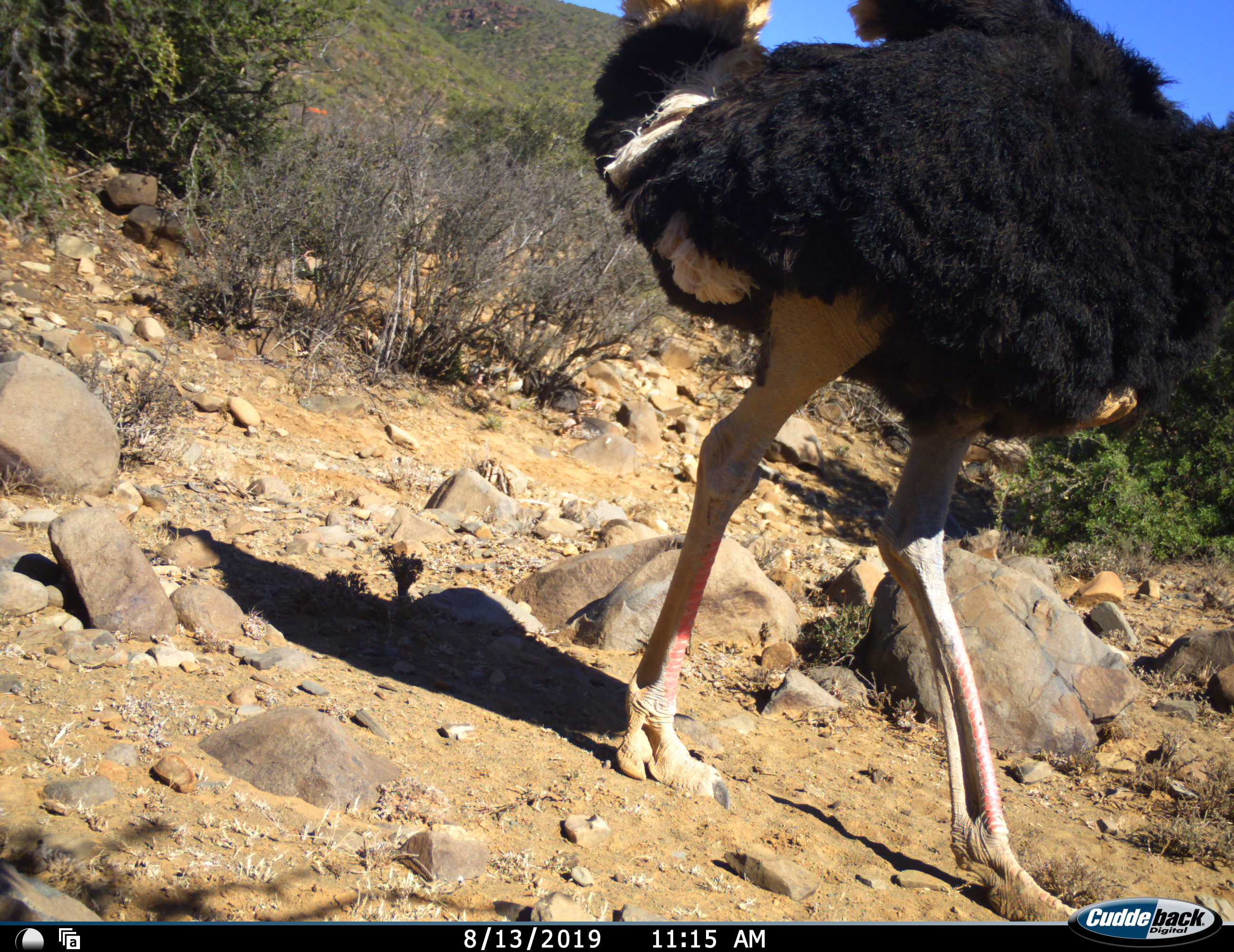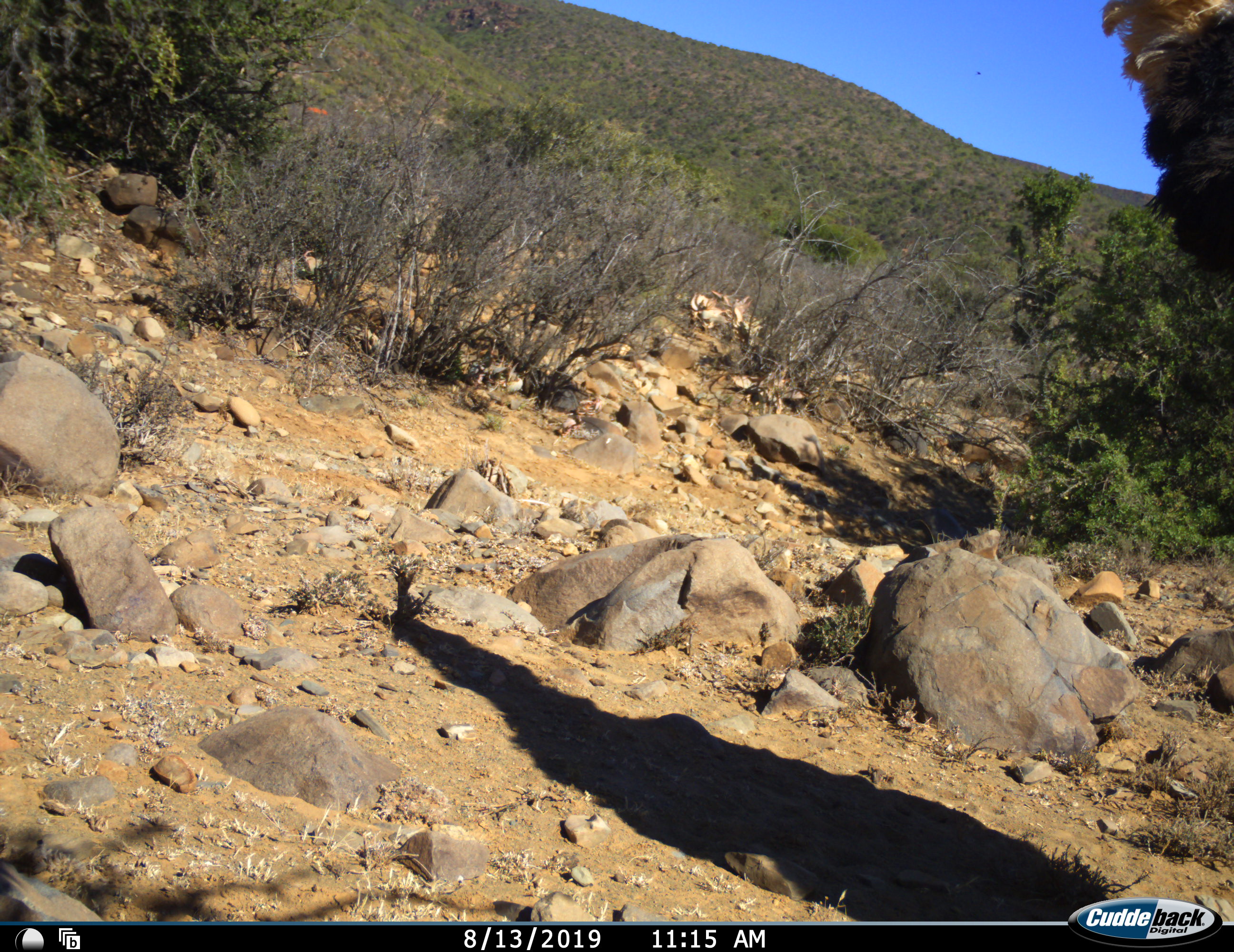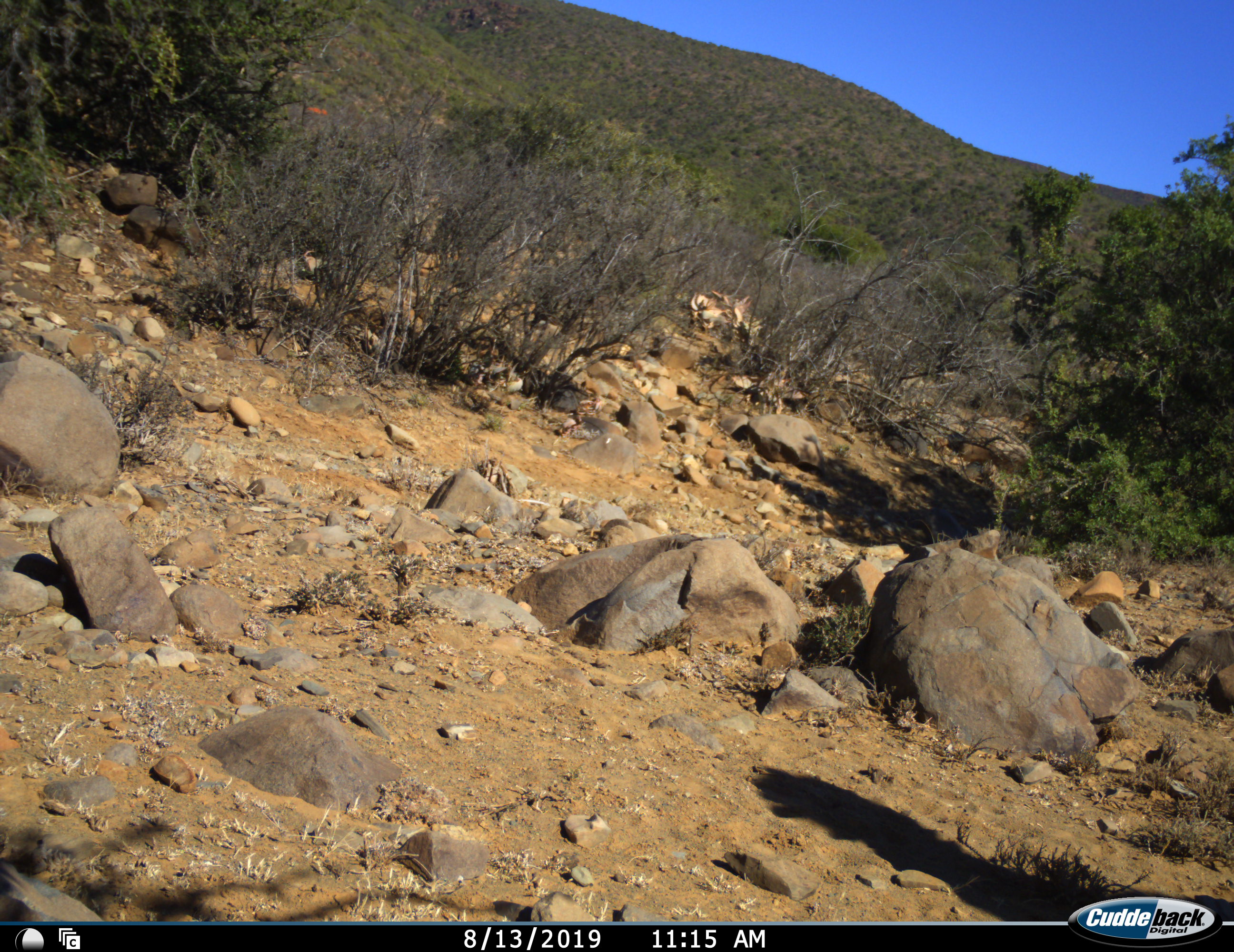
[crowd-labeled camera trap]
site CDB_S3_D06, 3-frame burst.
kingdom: Animalia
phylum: Chordata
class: Aves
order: Struthioniformes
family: Struthionidae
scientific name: Struthionidae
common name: ostrich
Ostrich (Struthionidae), count 1. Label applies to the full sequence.